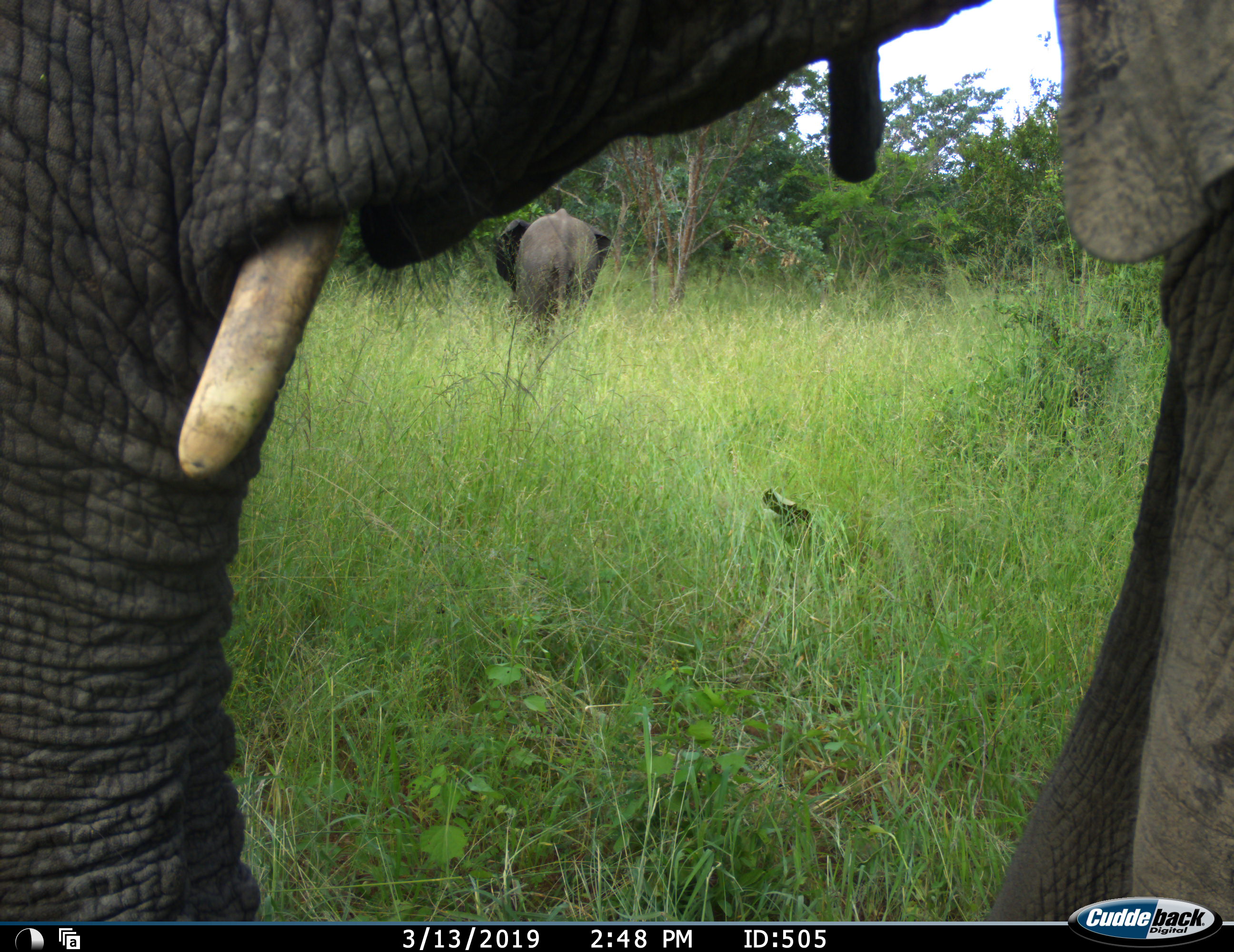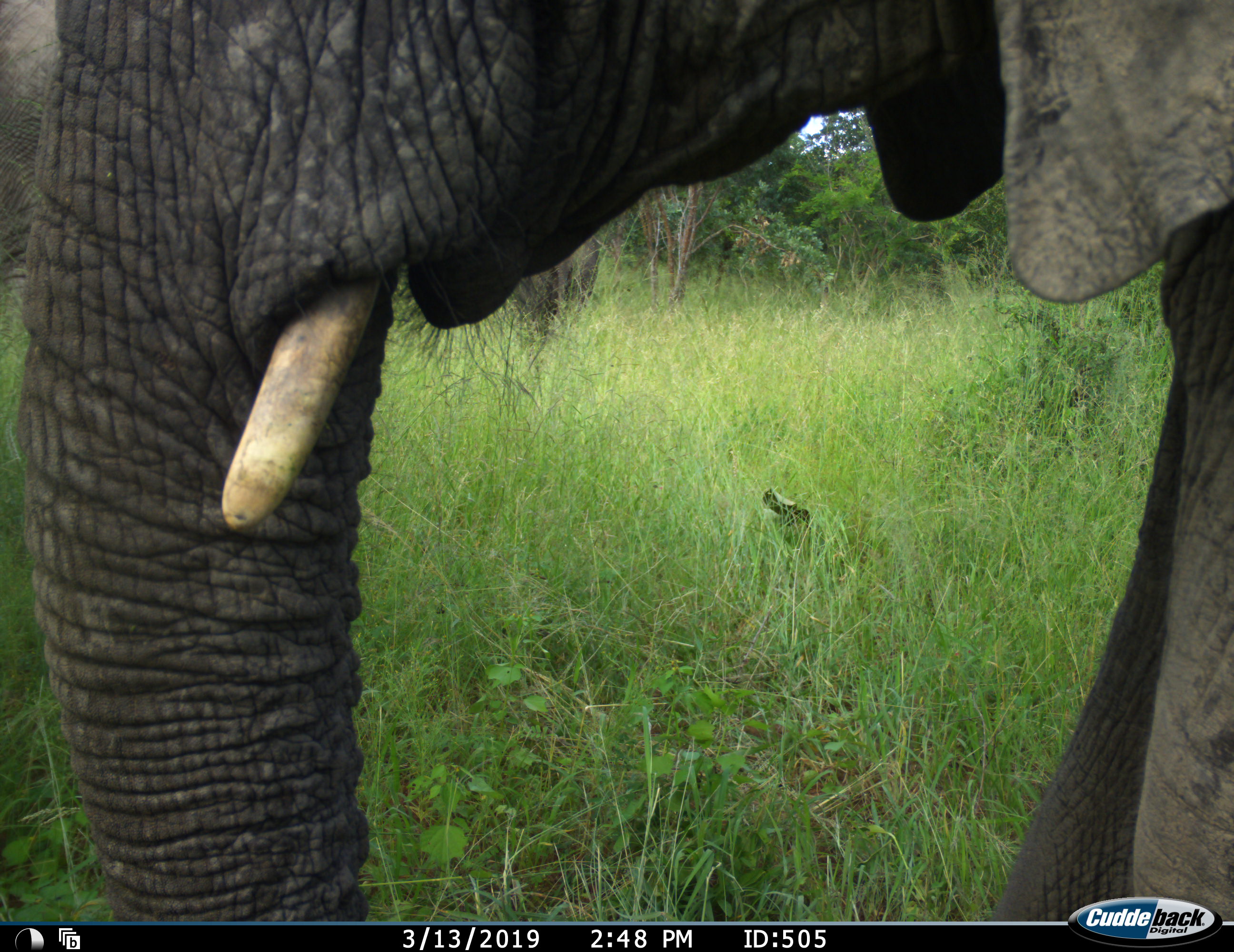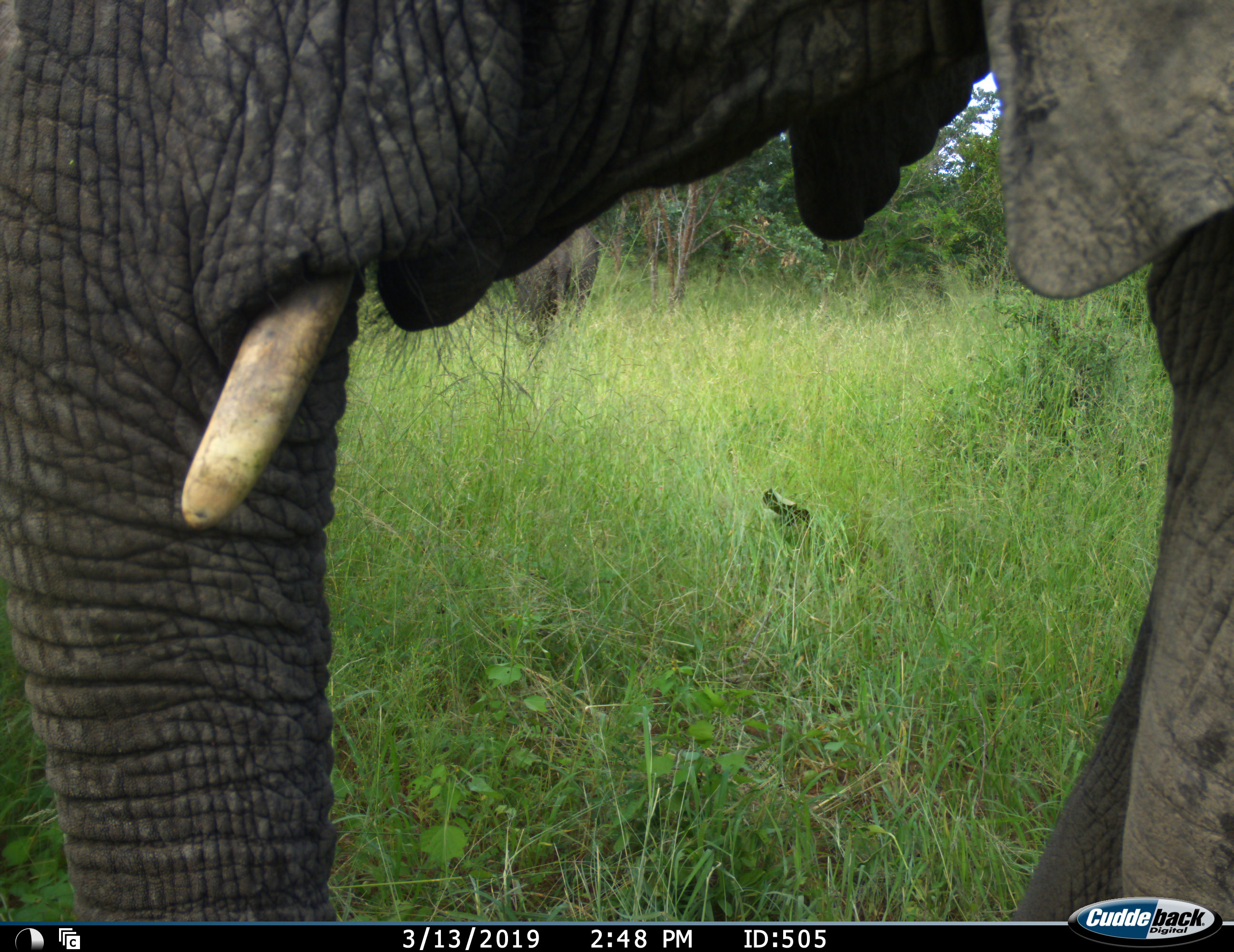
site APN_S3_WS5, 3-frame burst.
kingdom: Animalia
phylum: Chordata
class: Mammalia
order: Proboscidea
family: Elephantidae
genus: Loxodonta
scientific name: Loxodonta africana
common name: african bush elephant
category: elephant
Elephant (african bush elephant) (Loxodonta africana), count 2. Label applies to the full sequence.